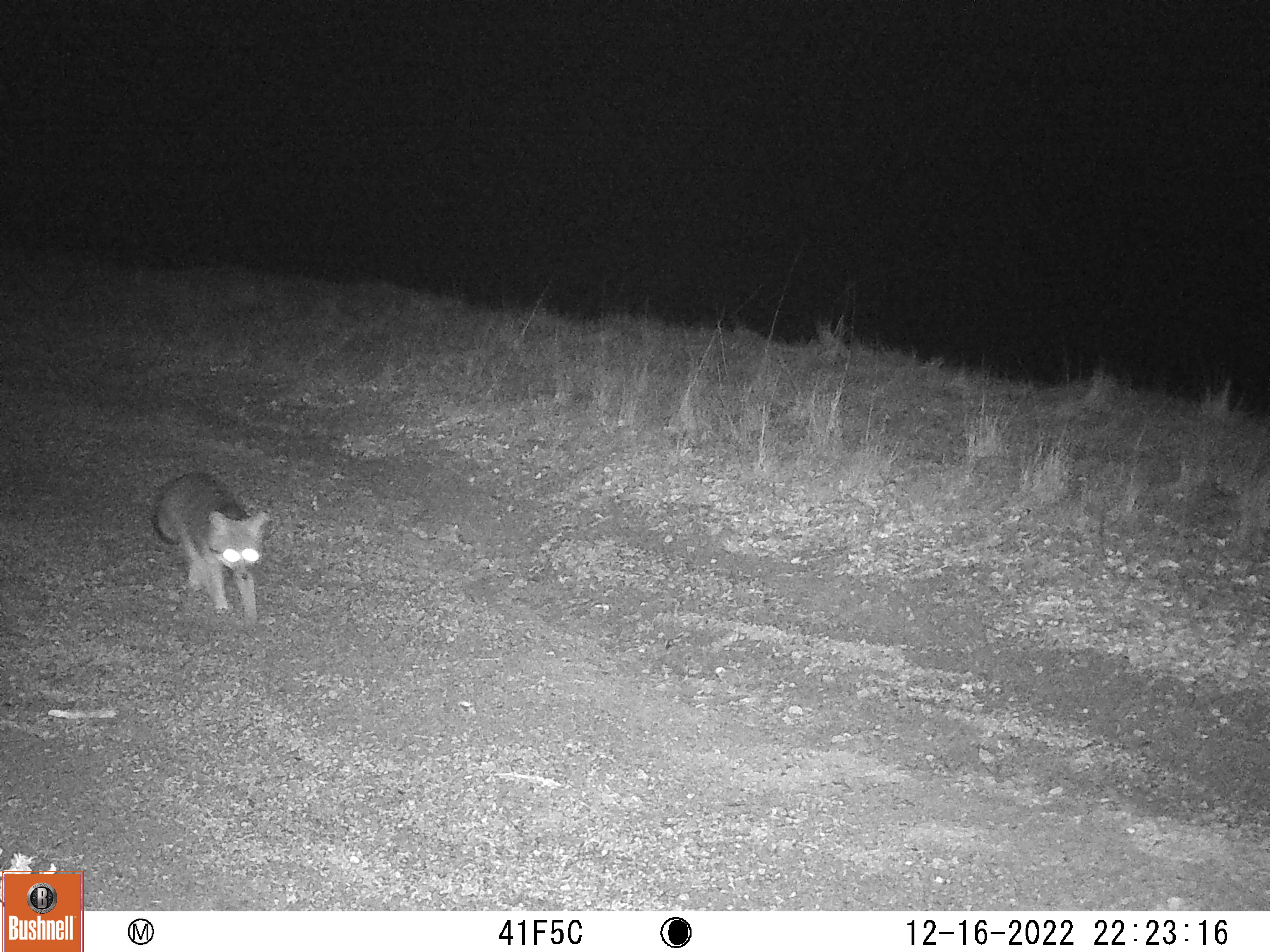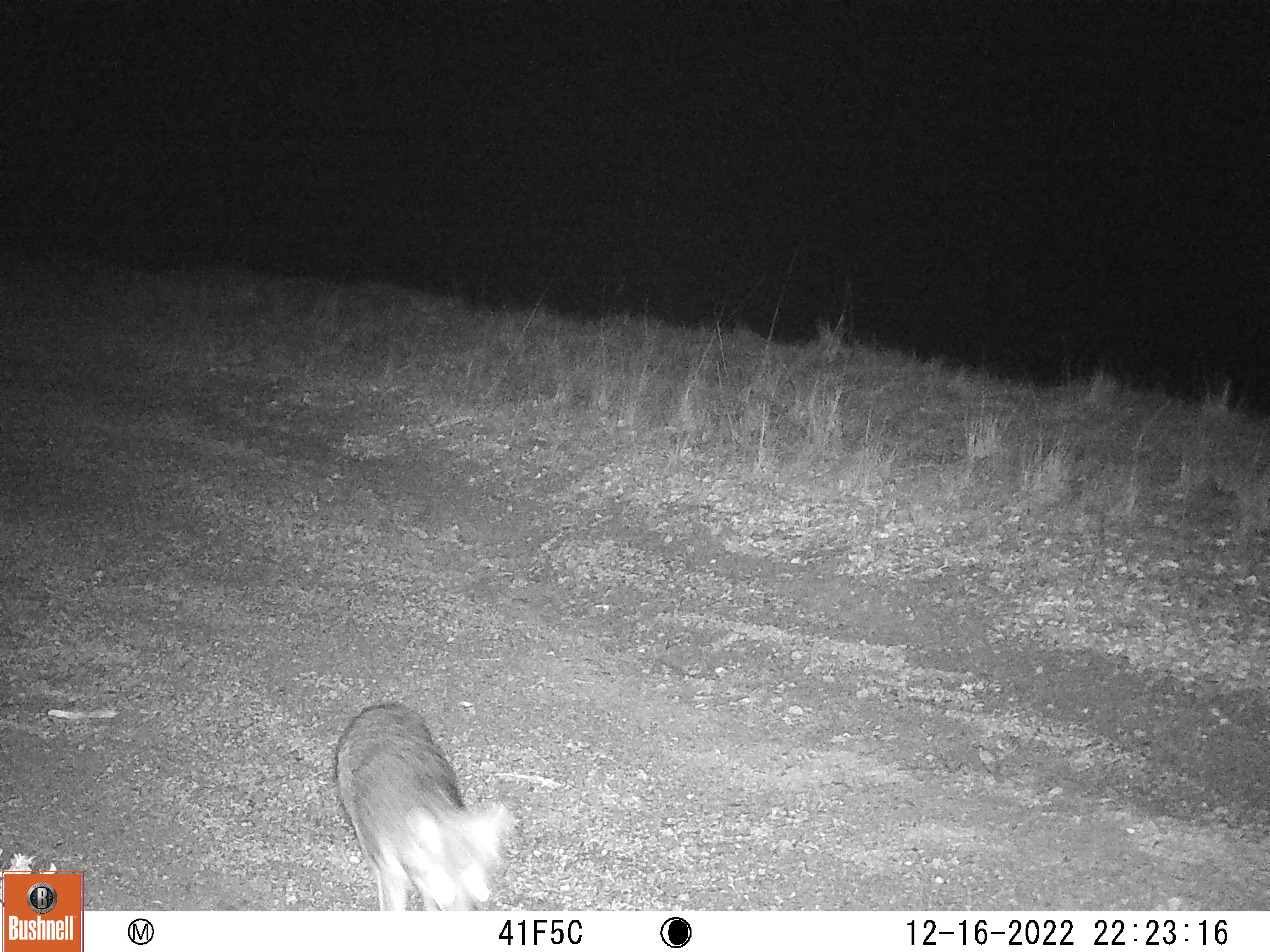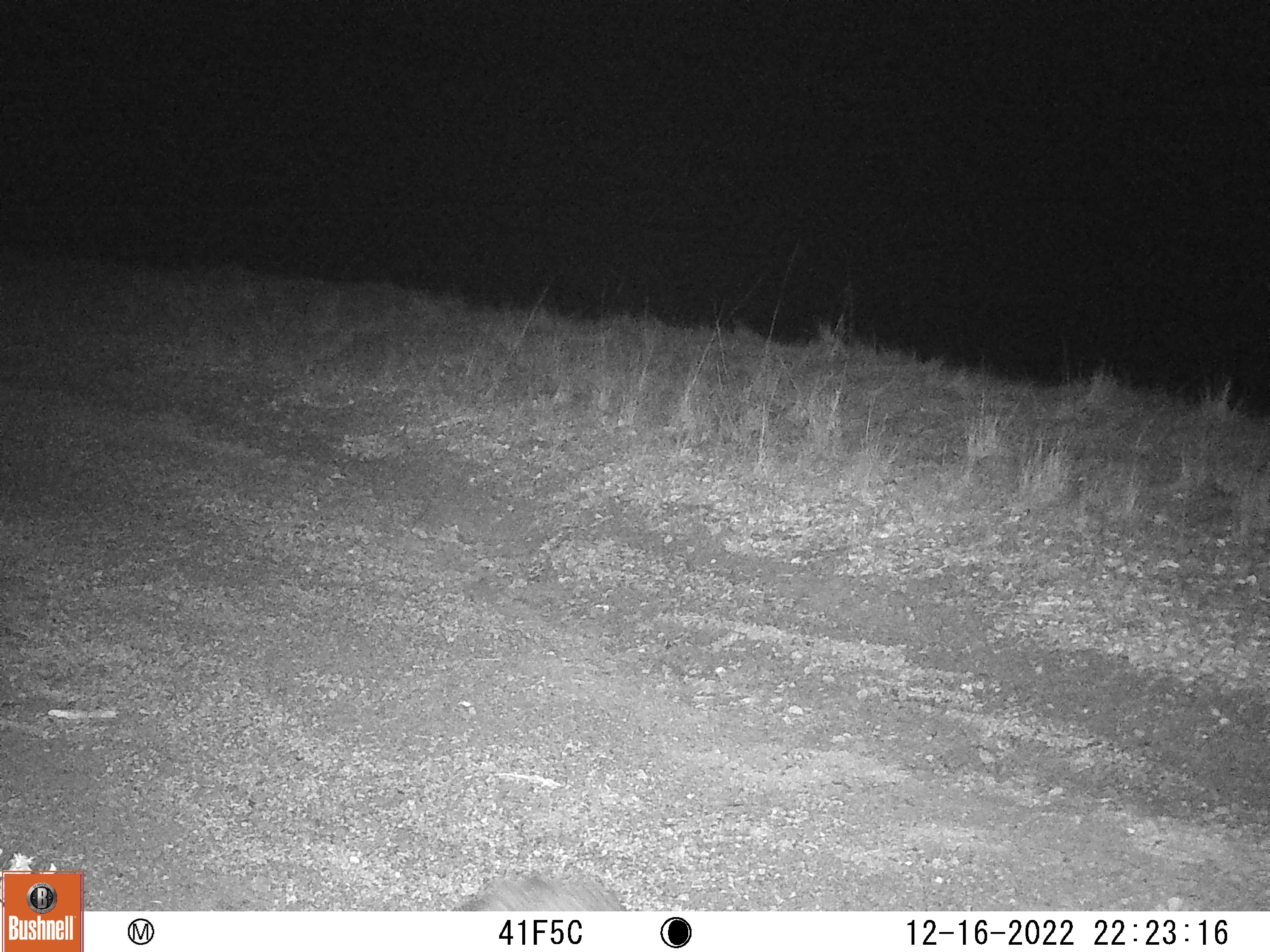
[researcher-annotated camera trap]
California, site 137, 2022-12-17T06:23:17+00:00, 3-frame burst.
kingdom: Animalia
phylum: Chordata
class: Mammalia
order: Carnivora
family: Canidae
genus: Urocyon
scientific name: Urocyon cinereoargenteus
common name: gray fox